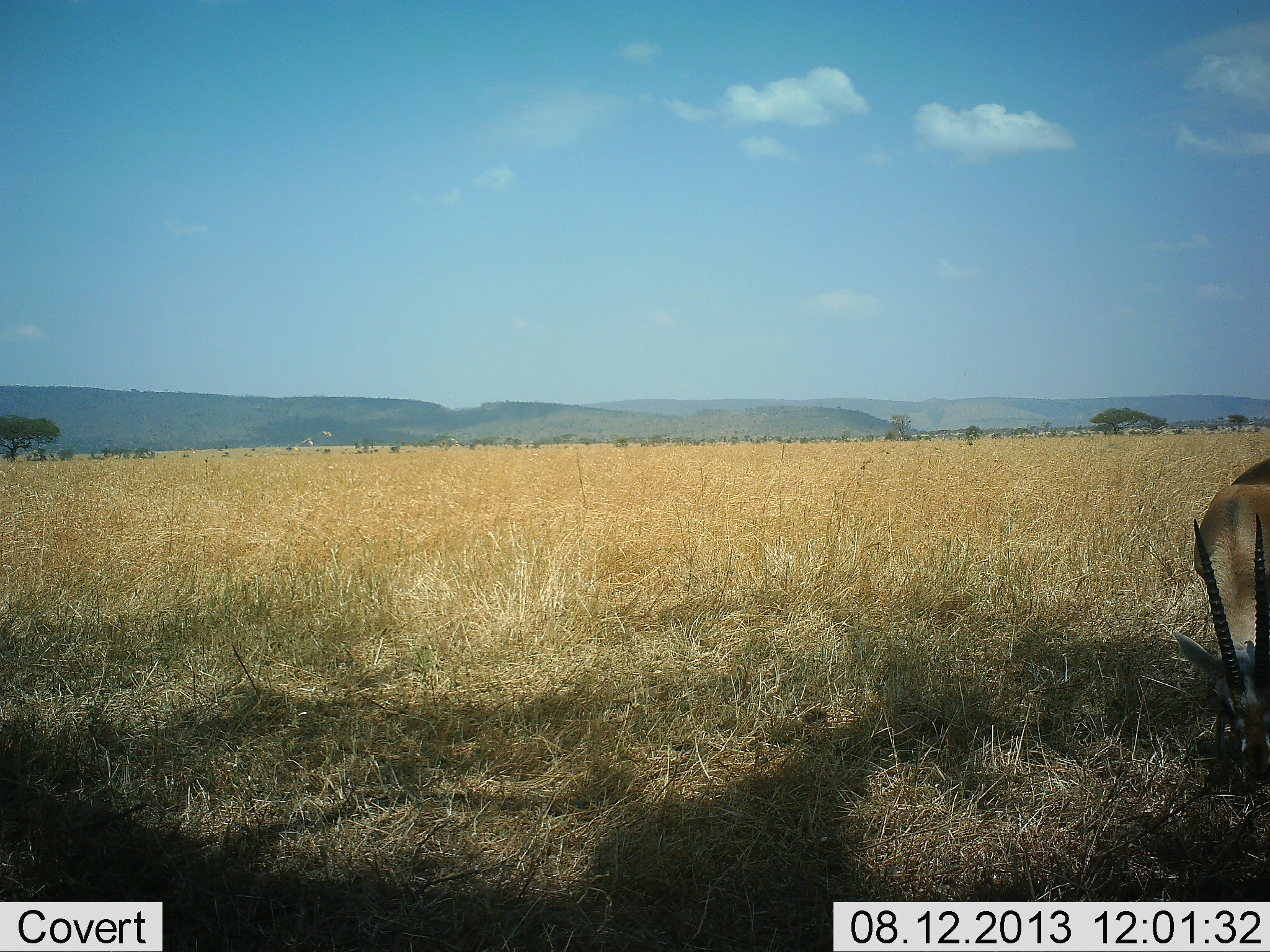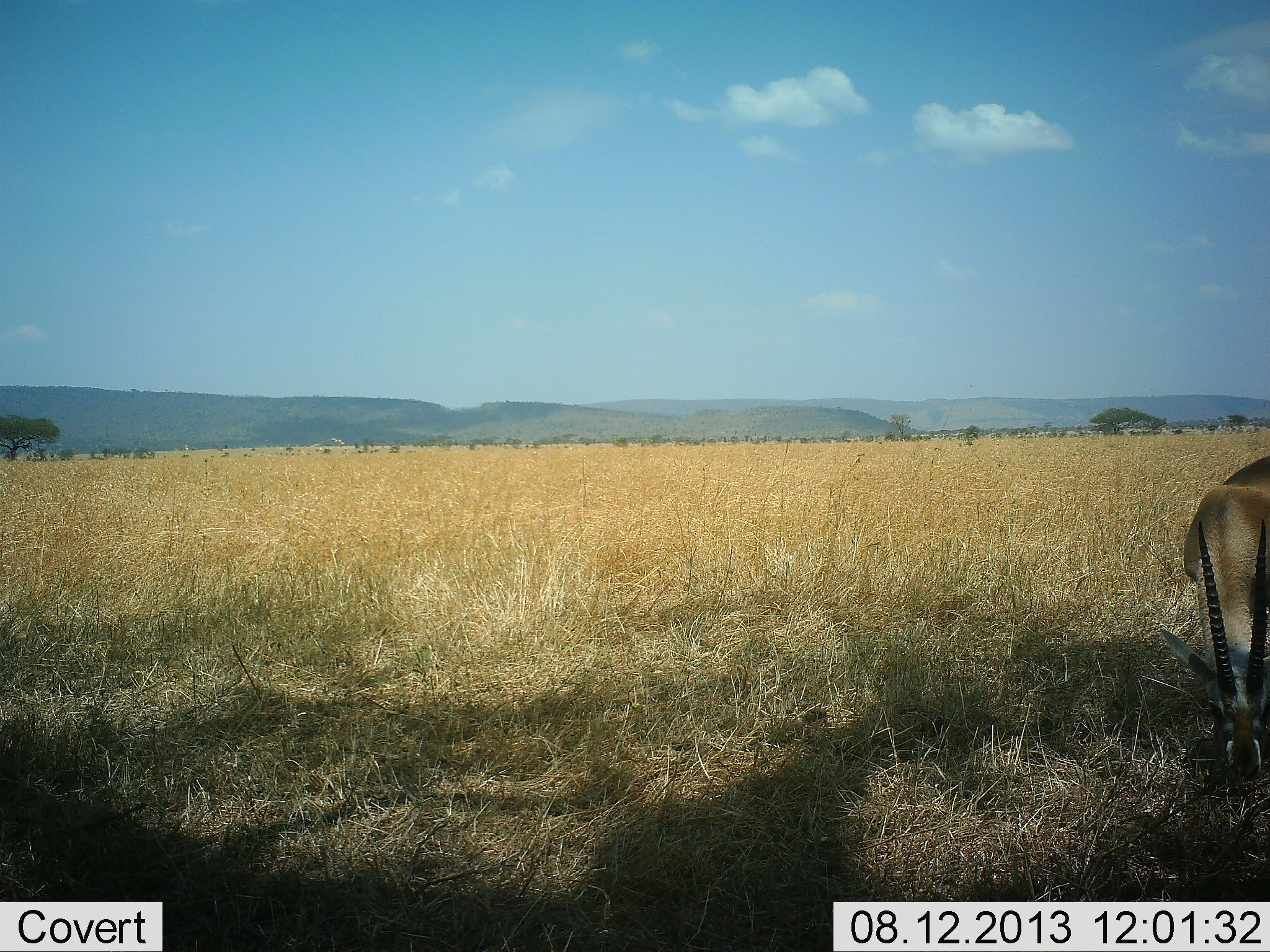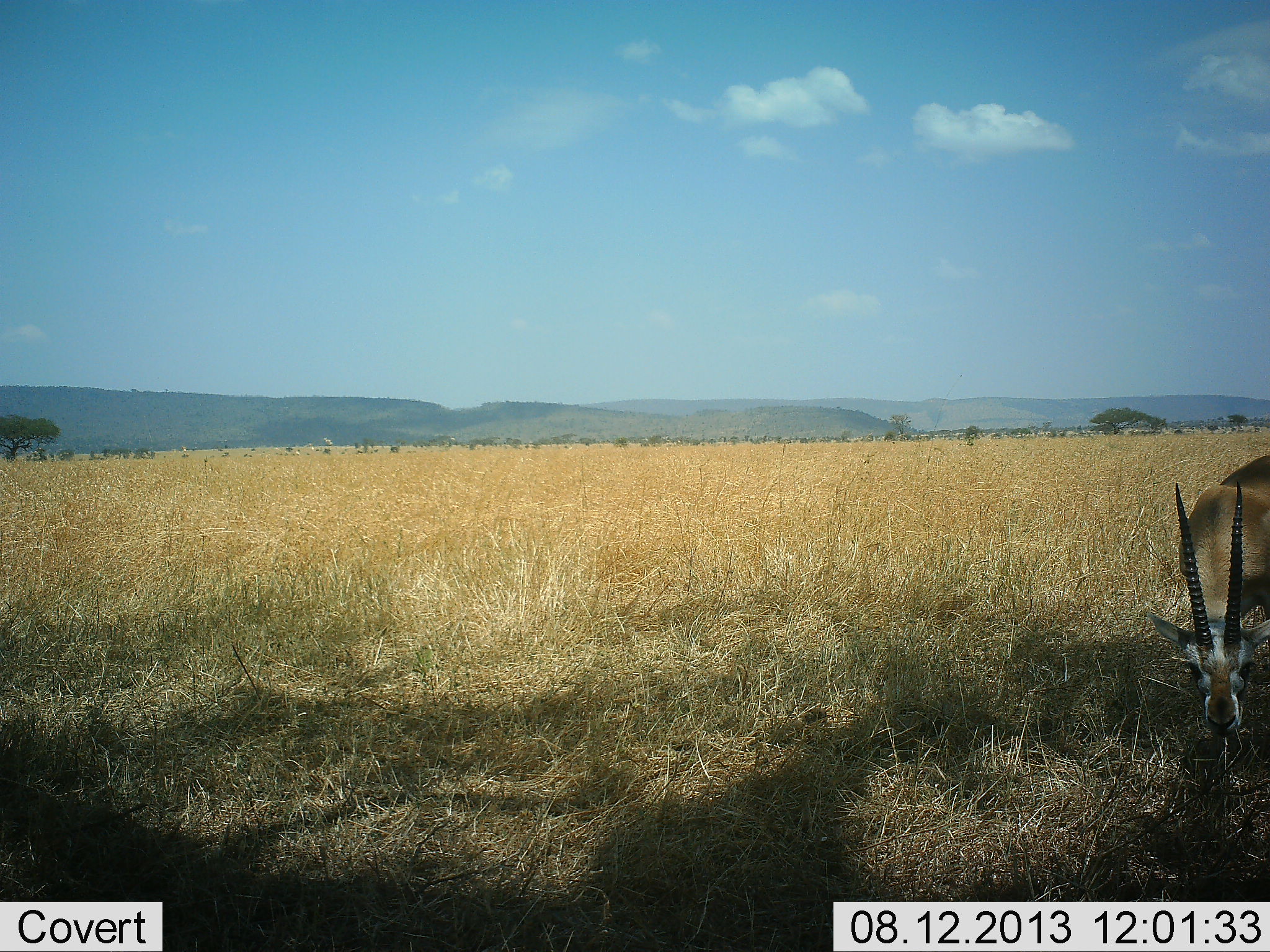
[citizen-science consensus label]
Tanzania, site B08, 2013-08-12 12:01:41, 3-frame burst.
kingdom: Animalia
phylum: Chordata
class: Mammalia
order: Artiodactyla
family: Bovidae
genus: Nanger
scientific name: Nanger granti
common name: grant's gazelle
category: gazellegrants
Gazellegrants (grant's gazelle) (Nanger granti), count 1. Behavior (volunteer vote fractions): standing 30%, resting 0%, moving 10%, interacting 0%. Young present (vote fraction): 0%. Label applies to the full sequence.